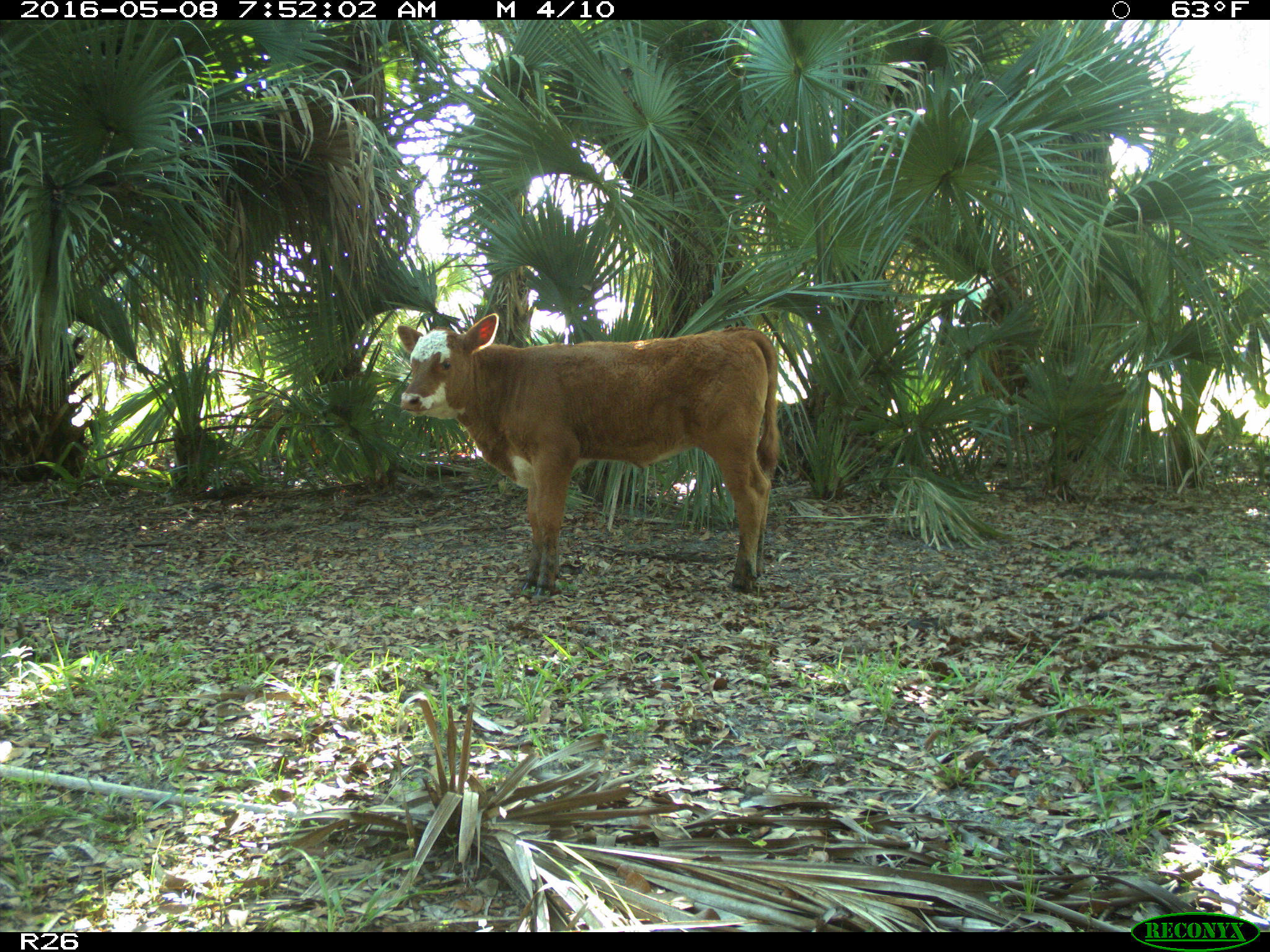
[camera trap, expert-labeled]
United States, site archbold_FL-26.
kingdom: Animalia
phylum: Chordata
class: Mammalia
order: Artiodactyla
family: Bovidae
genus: Bos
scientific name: Bos taurus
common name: domestic cow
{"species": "Bos taurus (domestic cow)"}